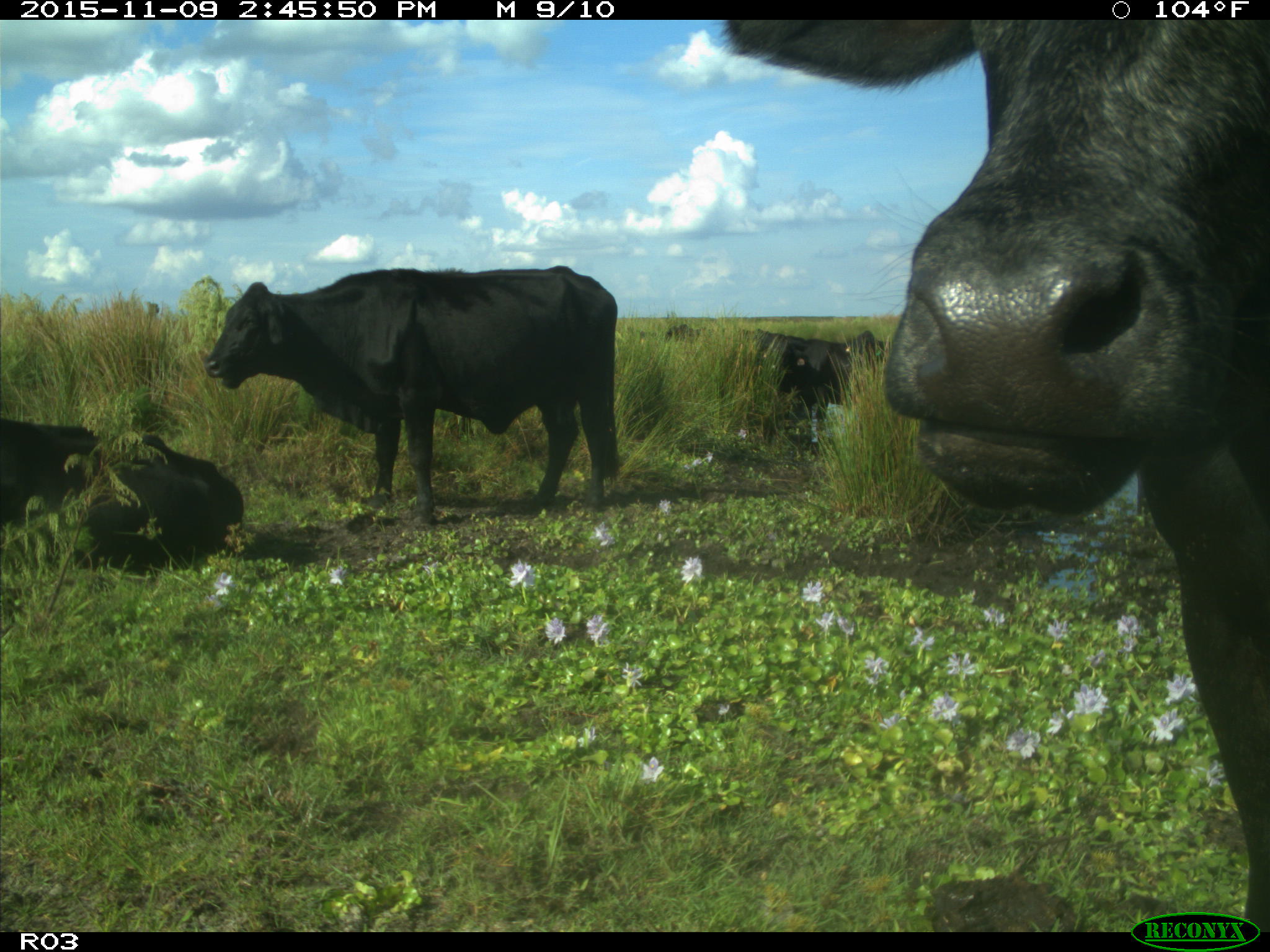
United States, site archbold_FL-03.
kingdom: Animalia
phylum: Chordata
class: Mammalia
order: Artiodactyla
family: Bovidae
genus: Bos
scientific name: Bos taurus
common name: domestic cow